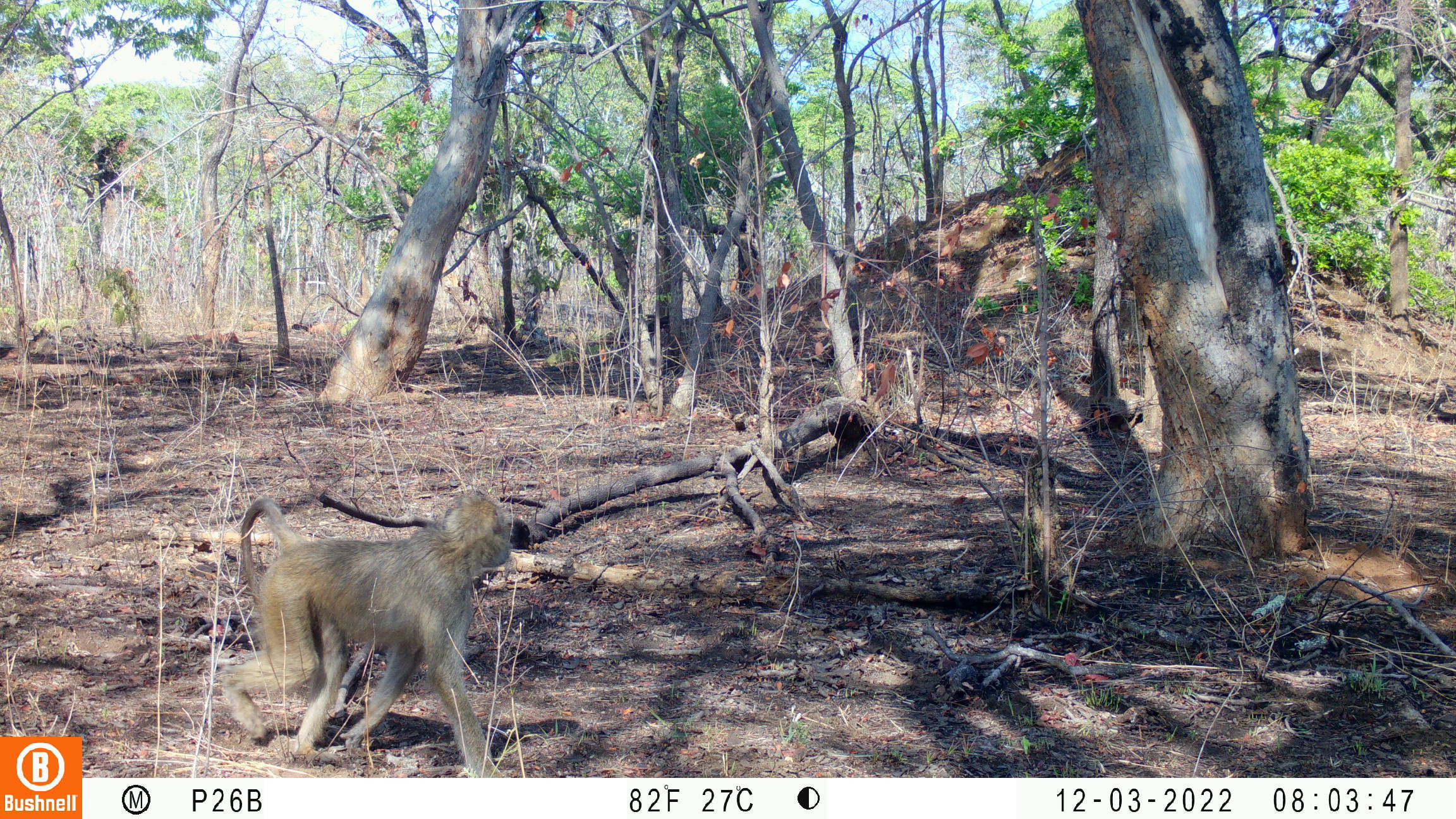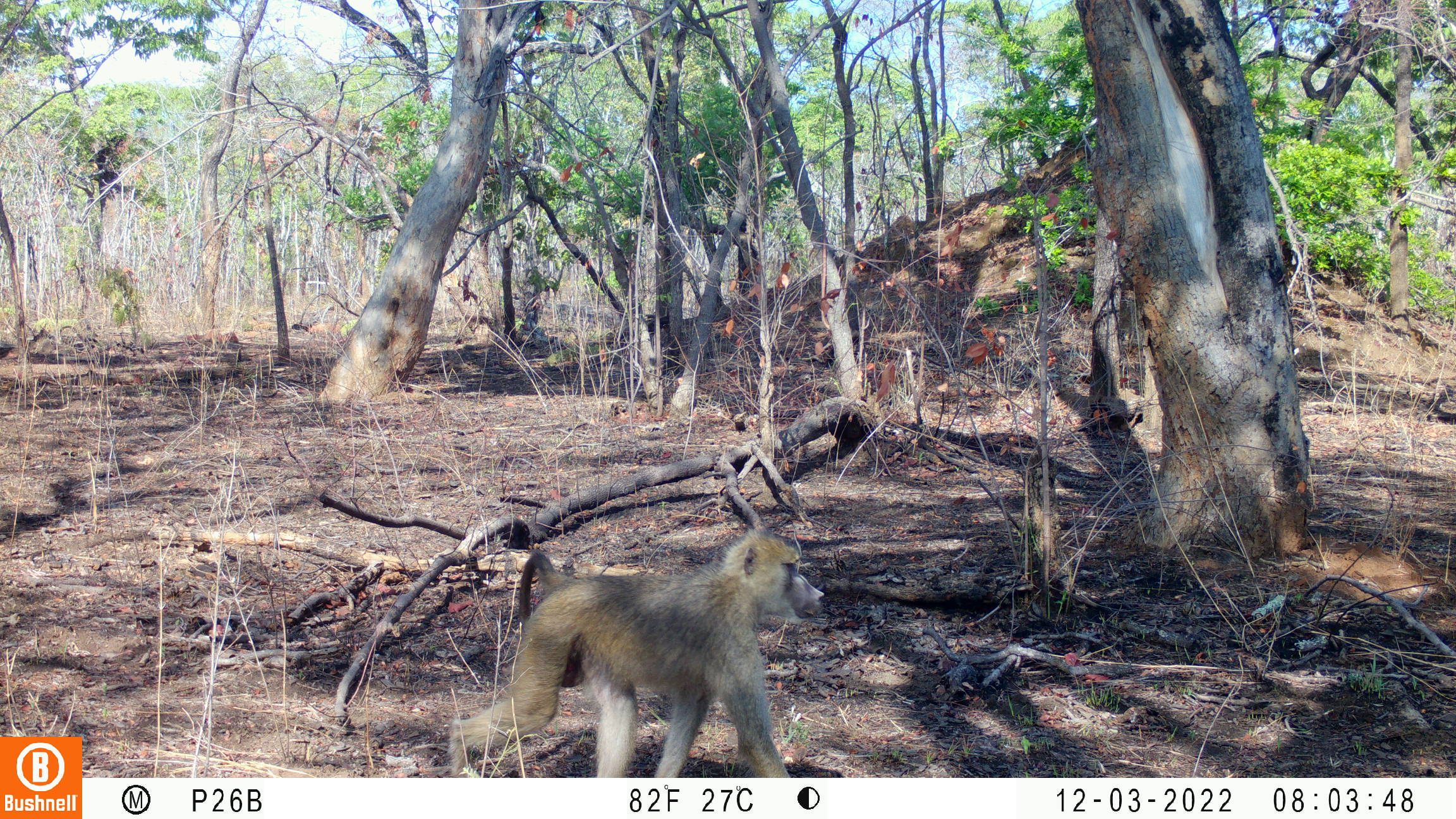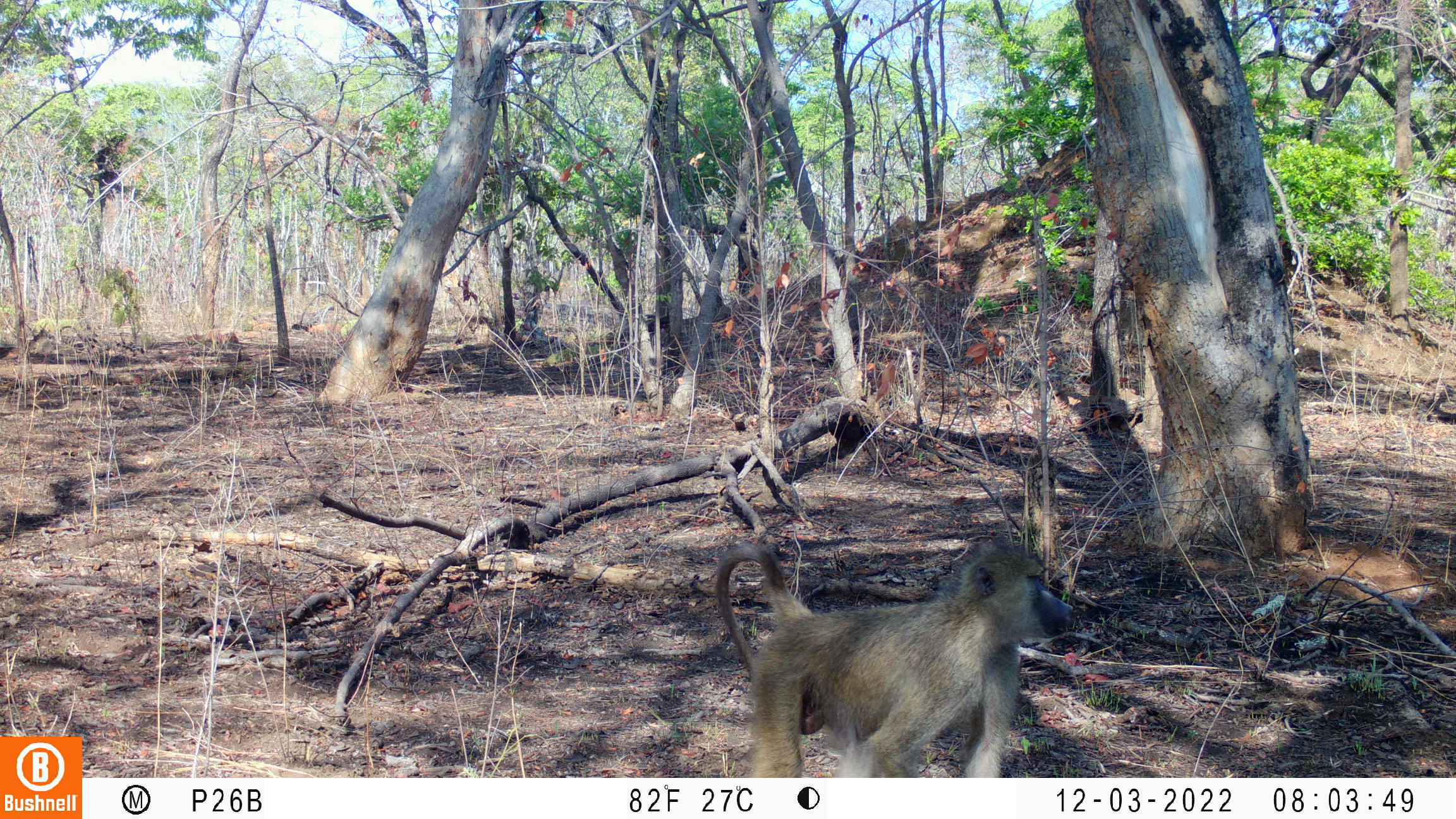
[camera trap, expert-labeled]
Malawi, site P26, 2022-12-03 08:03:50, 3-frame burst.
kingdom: Animalia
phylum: Chordata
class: Mammalia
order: Primates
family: Cercopithecidae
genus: Papio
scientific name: Papio cynocephalus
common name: yellow baboon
Yellow baboon (Papio cynocephalus), count 1.